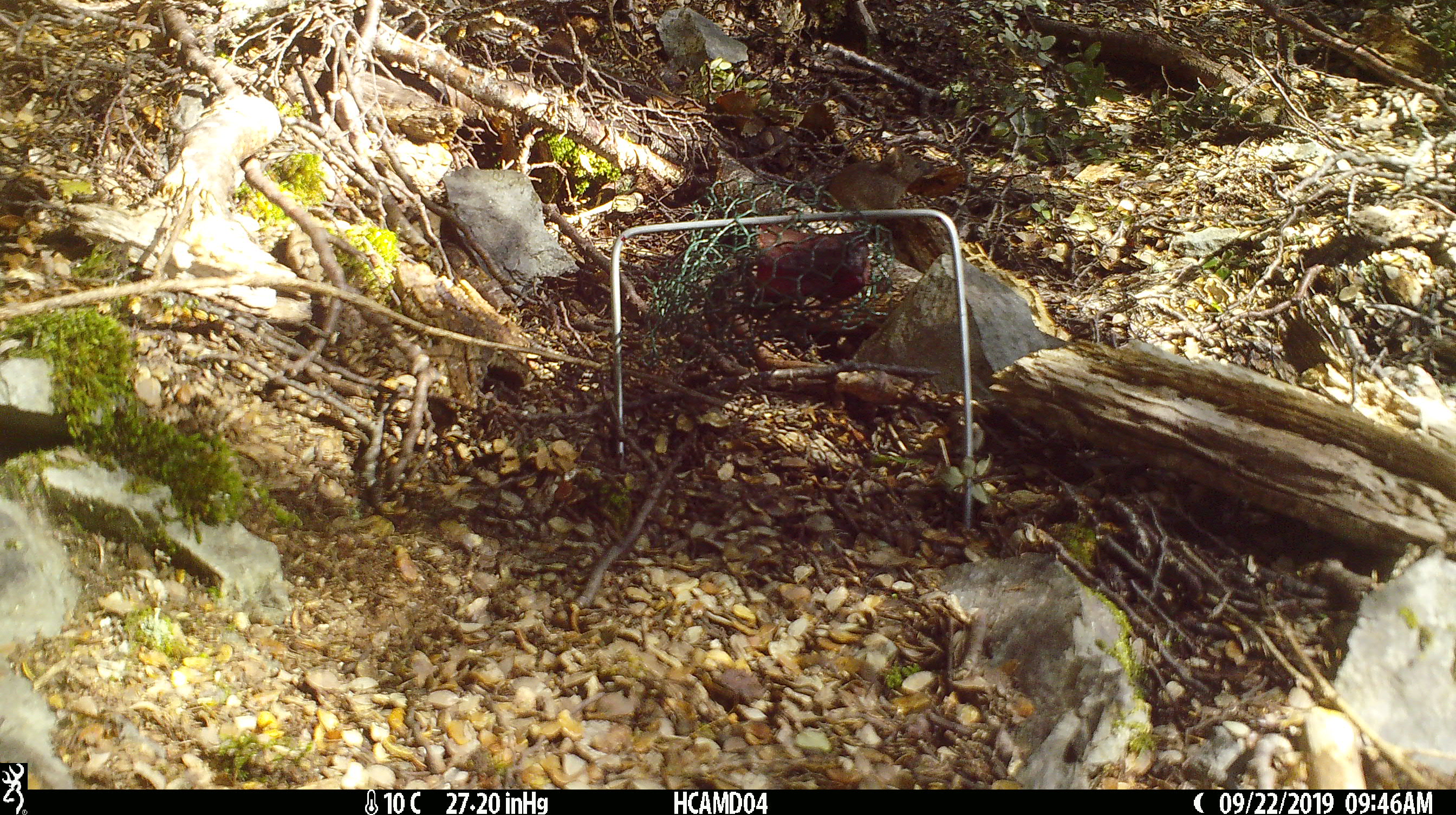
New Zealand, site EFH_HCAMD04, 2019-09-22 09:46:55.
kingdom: Animalia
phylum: Chordata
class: Mammalia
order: Rodentia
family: Muridae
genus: Mus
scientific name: Mus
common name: mouse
Mouse (Mus).